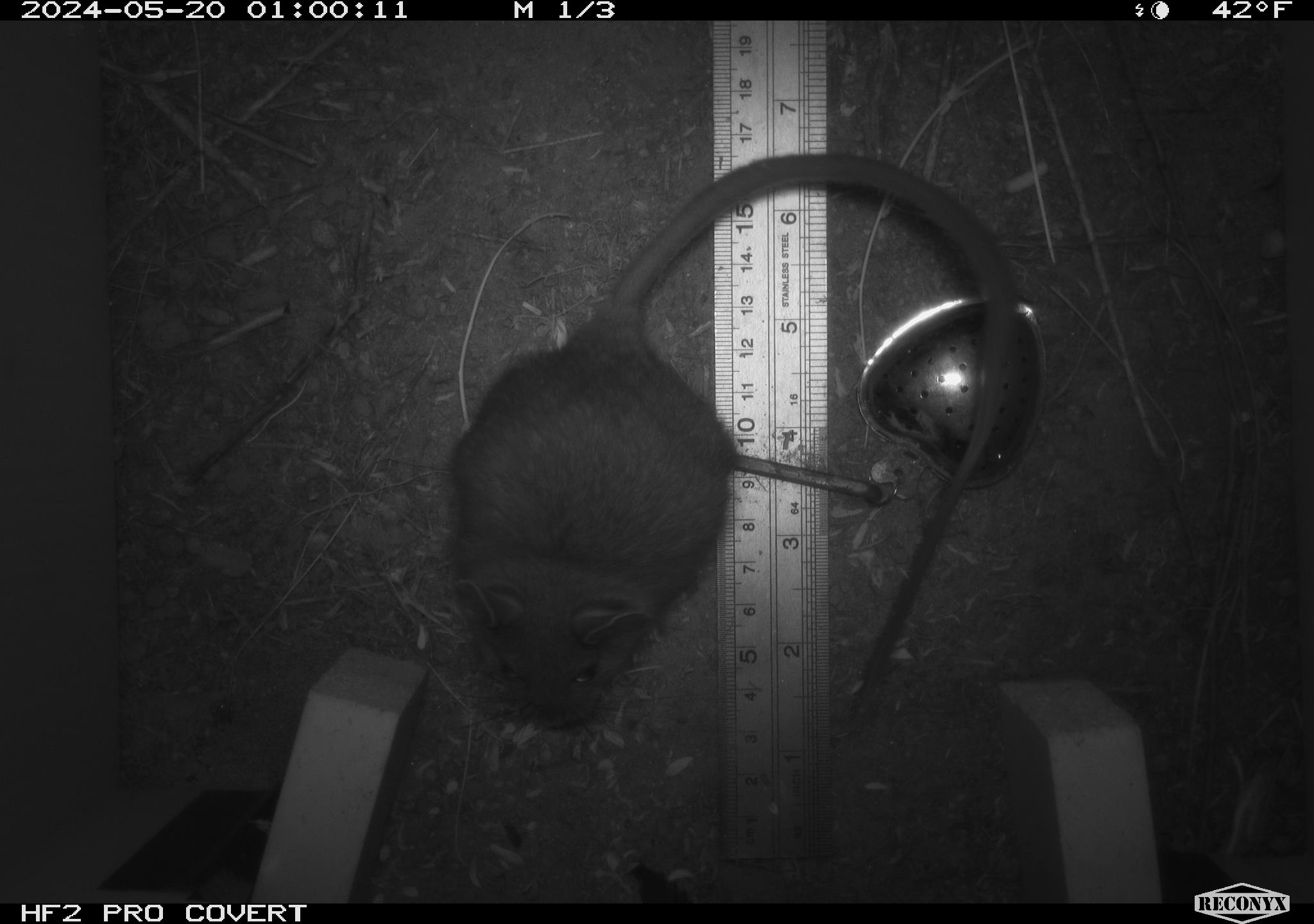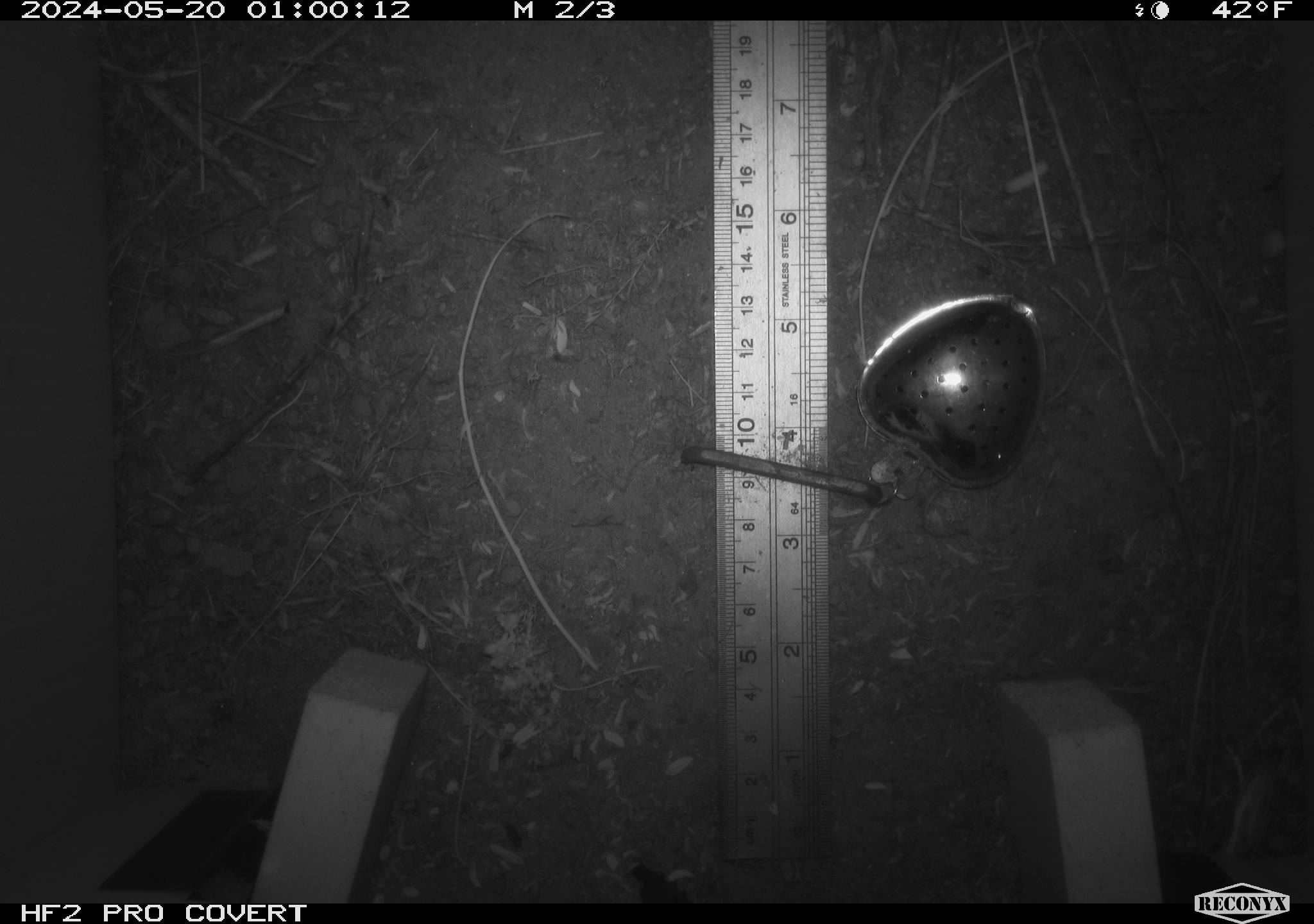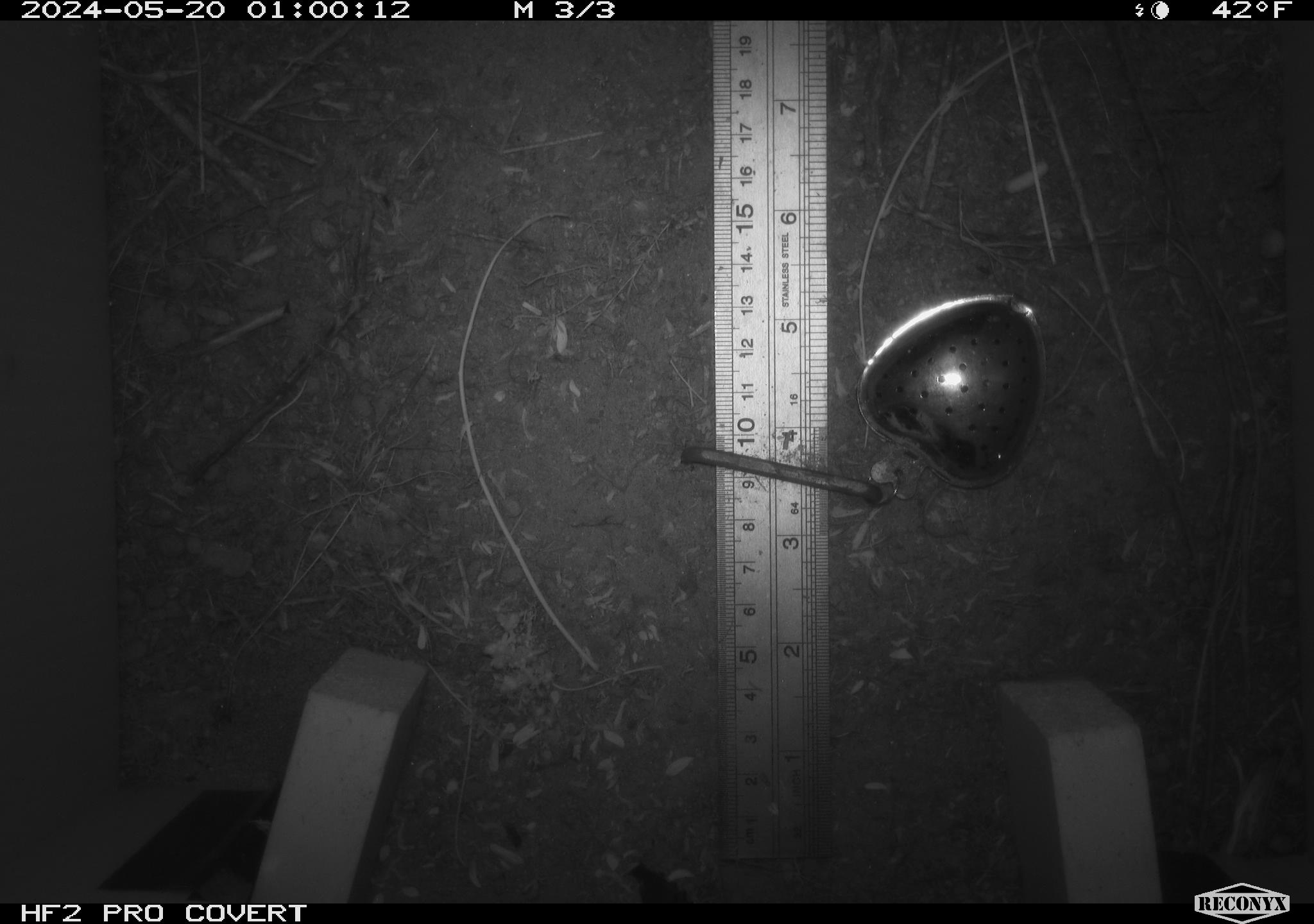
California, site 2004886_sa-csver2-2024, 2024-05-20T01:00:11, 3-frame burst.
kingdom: Animalia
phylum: Chordata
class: Mammalia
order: Rodentia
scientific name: Rodentia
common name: rodent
Rodent (Rodentia).